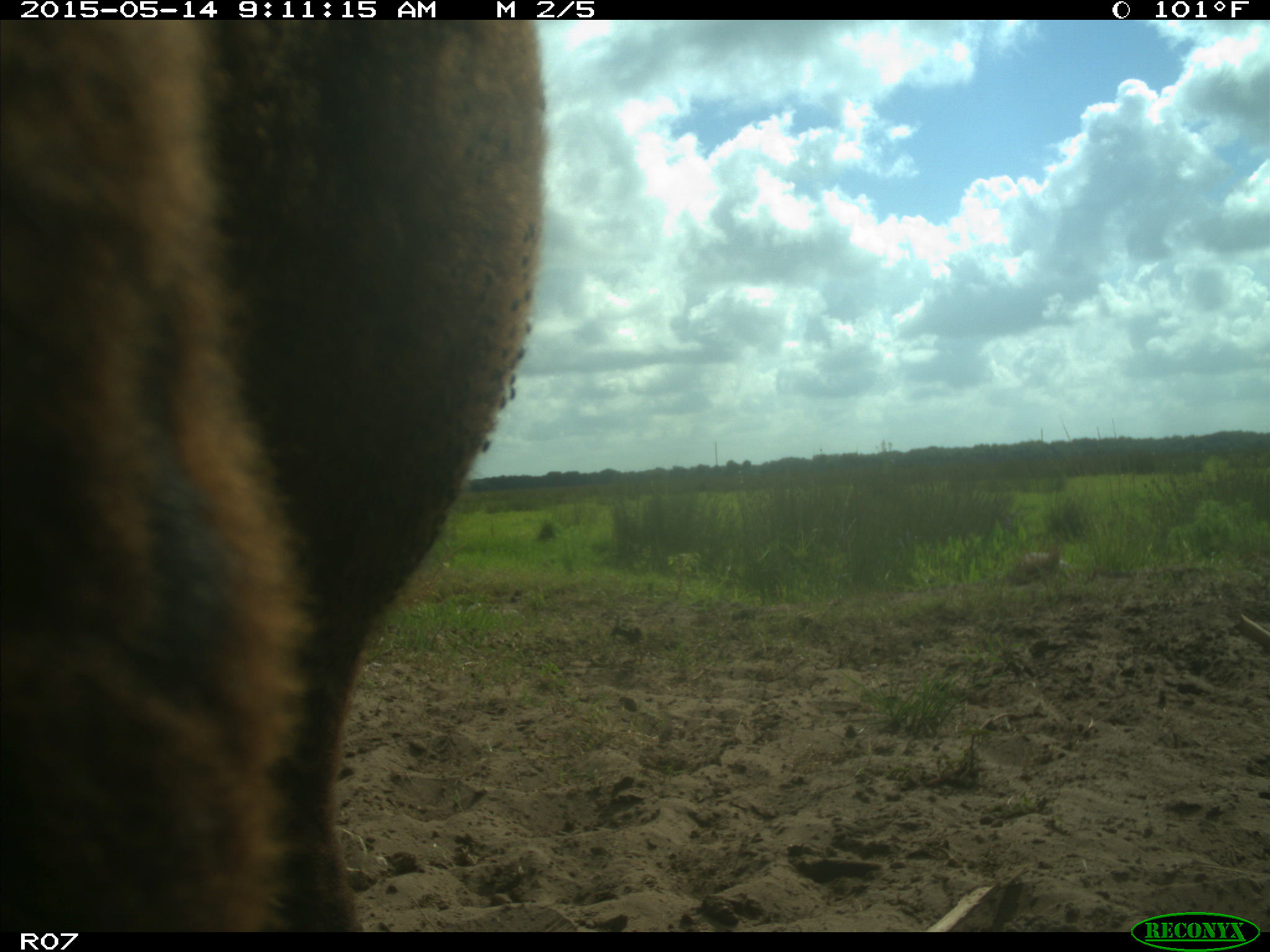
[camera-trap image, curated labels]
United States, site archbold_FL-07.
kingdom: Animalia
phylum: Chordata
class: Mammalia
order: Artiodactyla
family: Bovidae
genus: Bos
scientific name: Bos taurus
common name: domestic cow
Bos taurus (domestic cow).